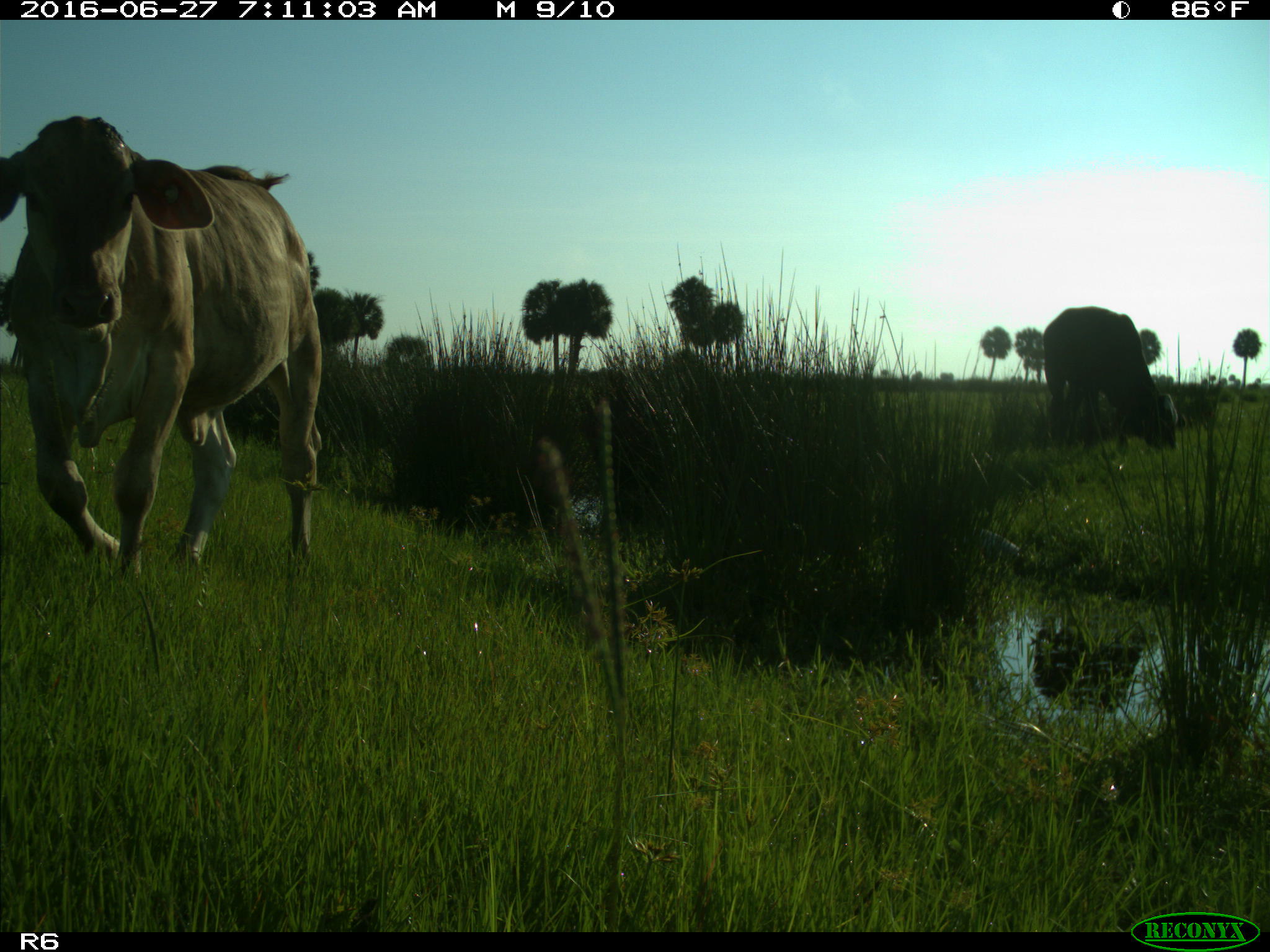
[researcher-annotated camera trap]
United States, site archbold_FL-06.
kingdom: Animalia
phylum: Chordata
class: Mammalia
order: Artiodactyla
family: Bovidae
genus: Bos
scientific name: Bos taurus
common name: domestic cow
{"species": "Bos taurus (domestic cow)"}